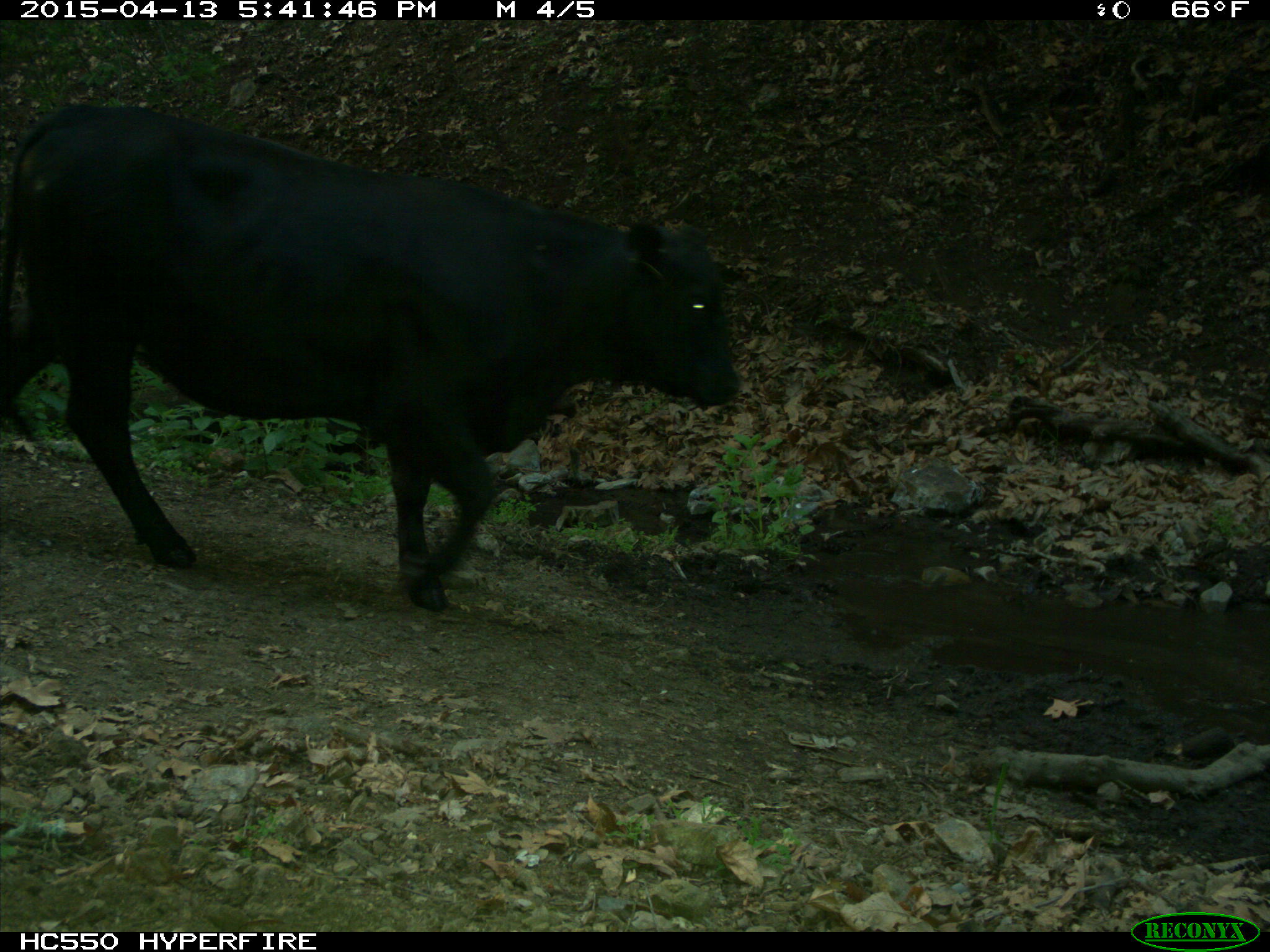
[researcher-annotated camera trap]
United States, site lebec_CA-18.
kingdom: Animalia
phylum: Chordata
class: Mammalia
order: Artiodactyla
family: Bovidae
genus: Bos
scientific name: Bos taurus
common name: domestic cow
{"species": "Bos taurus (domestic cow)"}